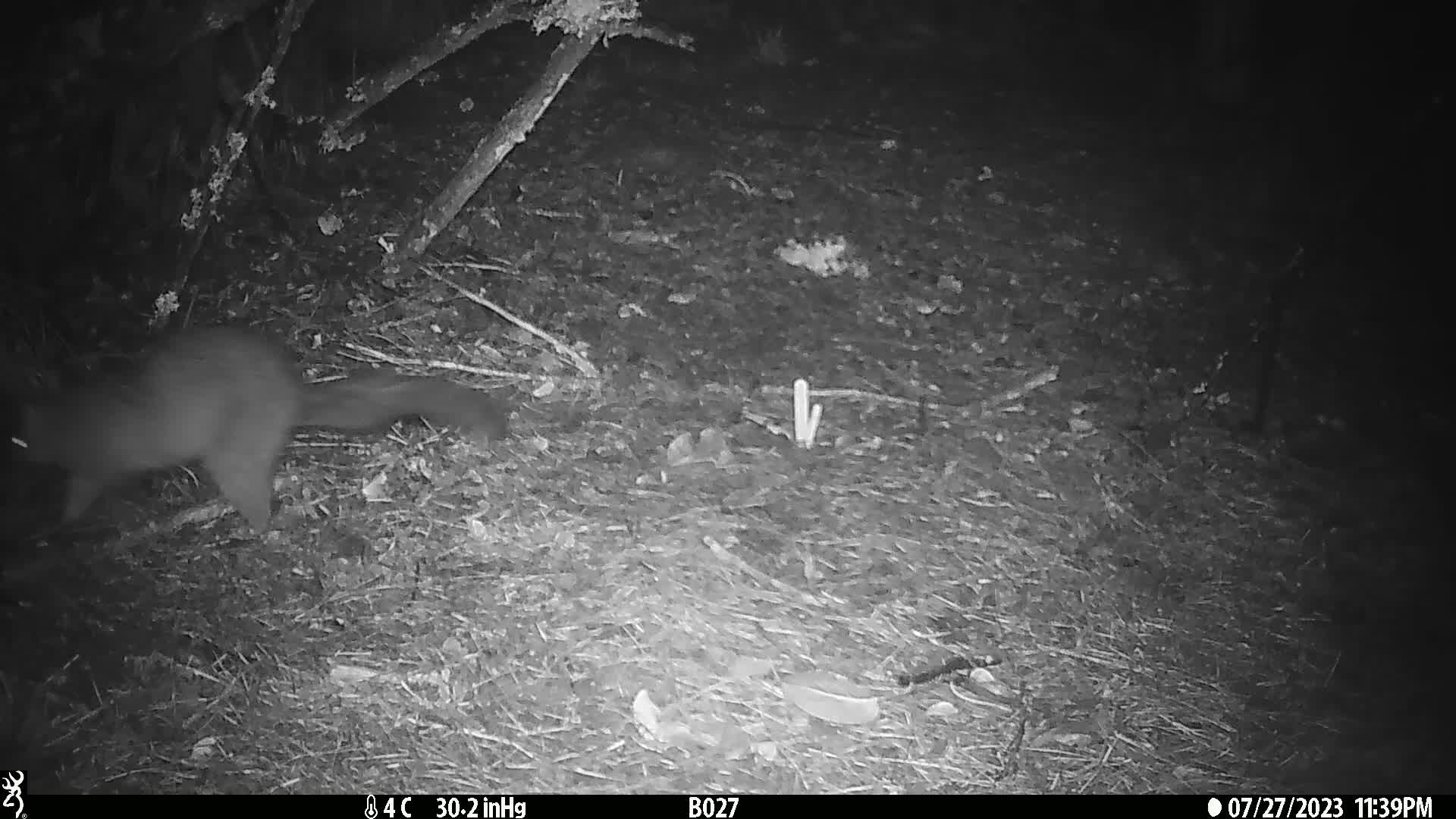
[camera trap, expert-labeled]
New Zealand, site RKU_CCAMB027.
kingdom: Animalia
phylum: Chordata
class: Mammalia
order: Diprotodontia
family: Phalangeridae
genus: Trichosurus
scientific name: Trichosurus vulpecula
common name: common brushtail possum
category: possum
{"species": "possum (common brushtail possum) (Trichosurus vulpecula)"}